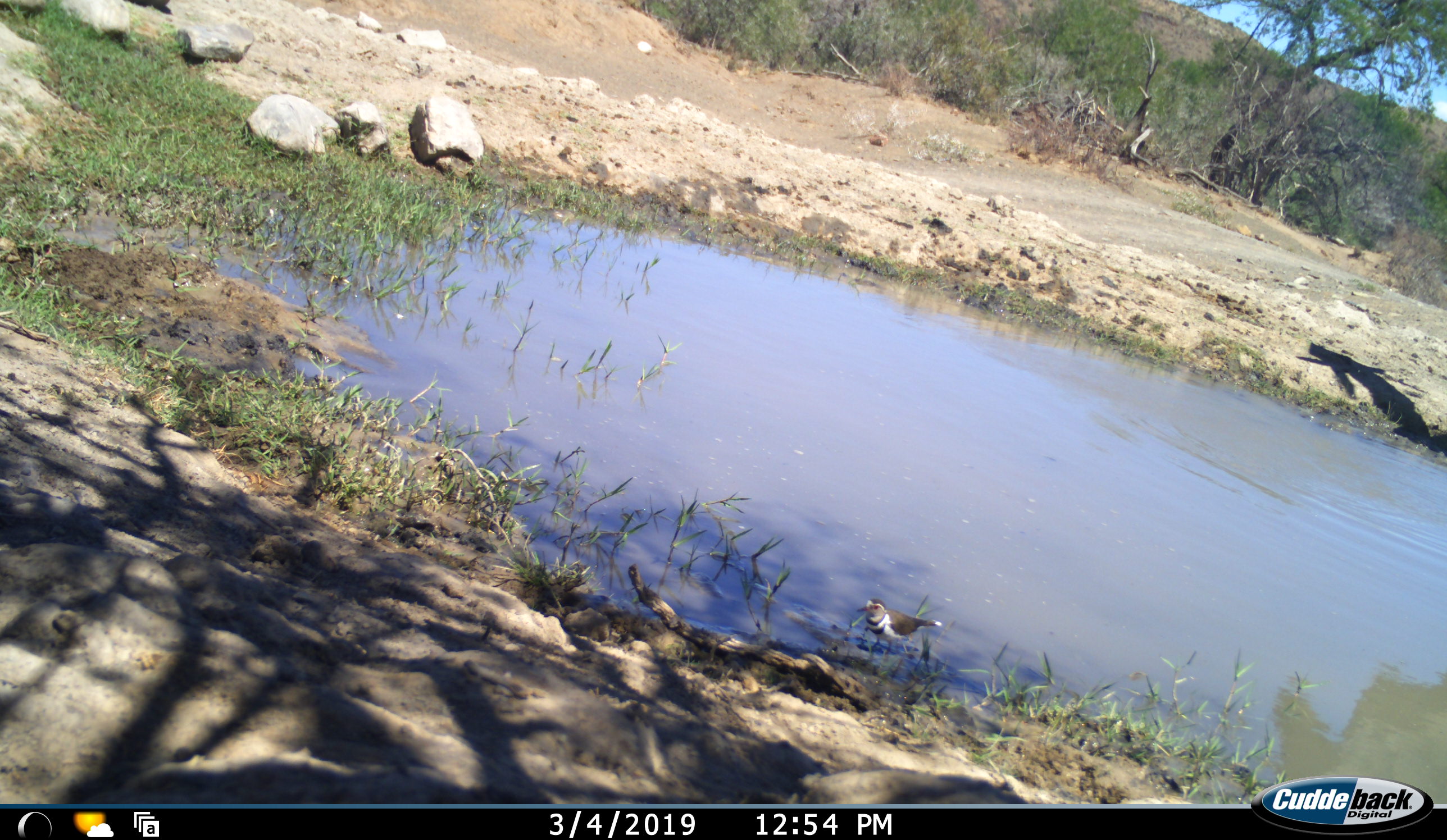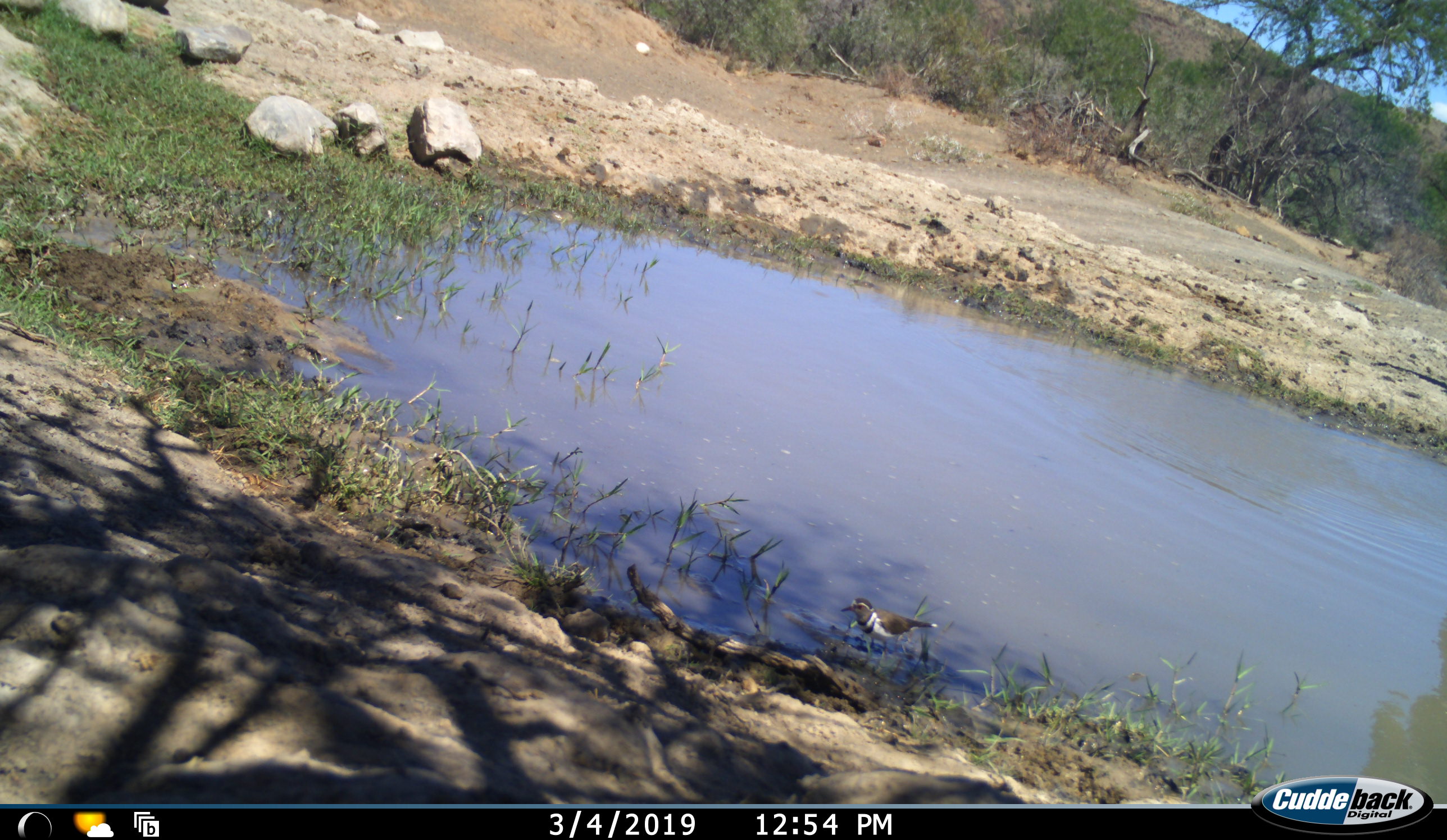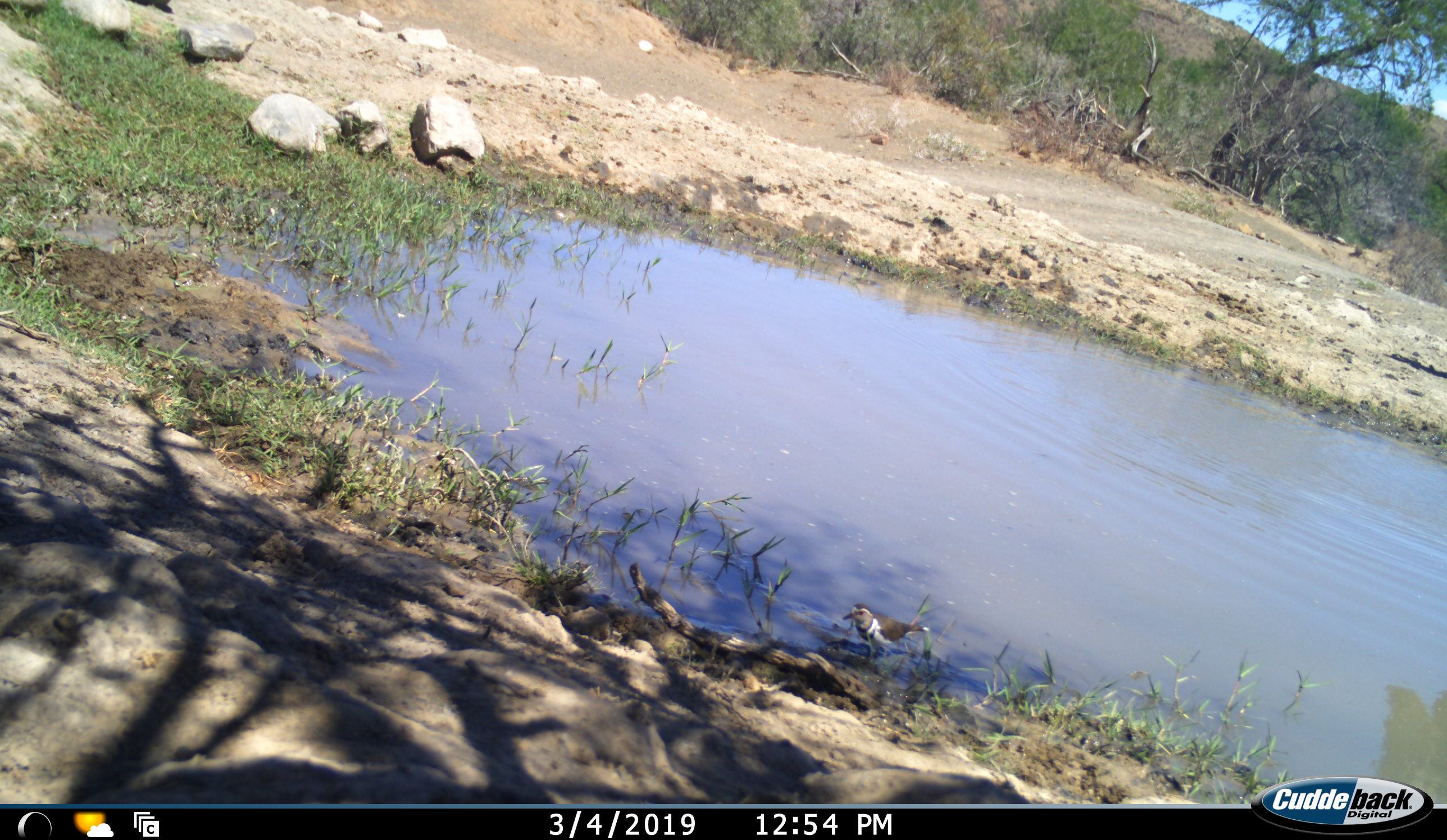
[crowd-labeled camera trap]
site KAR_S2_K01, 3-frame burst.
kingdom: Animalia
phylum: Chordata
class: Aves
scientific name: Aves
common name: bird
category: birdother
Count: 1.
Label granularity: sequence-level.